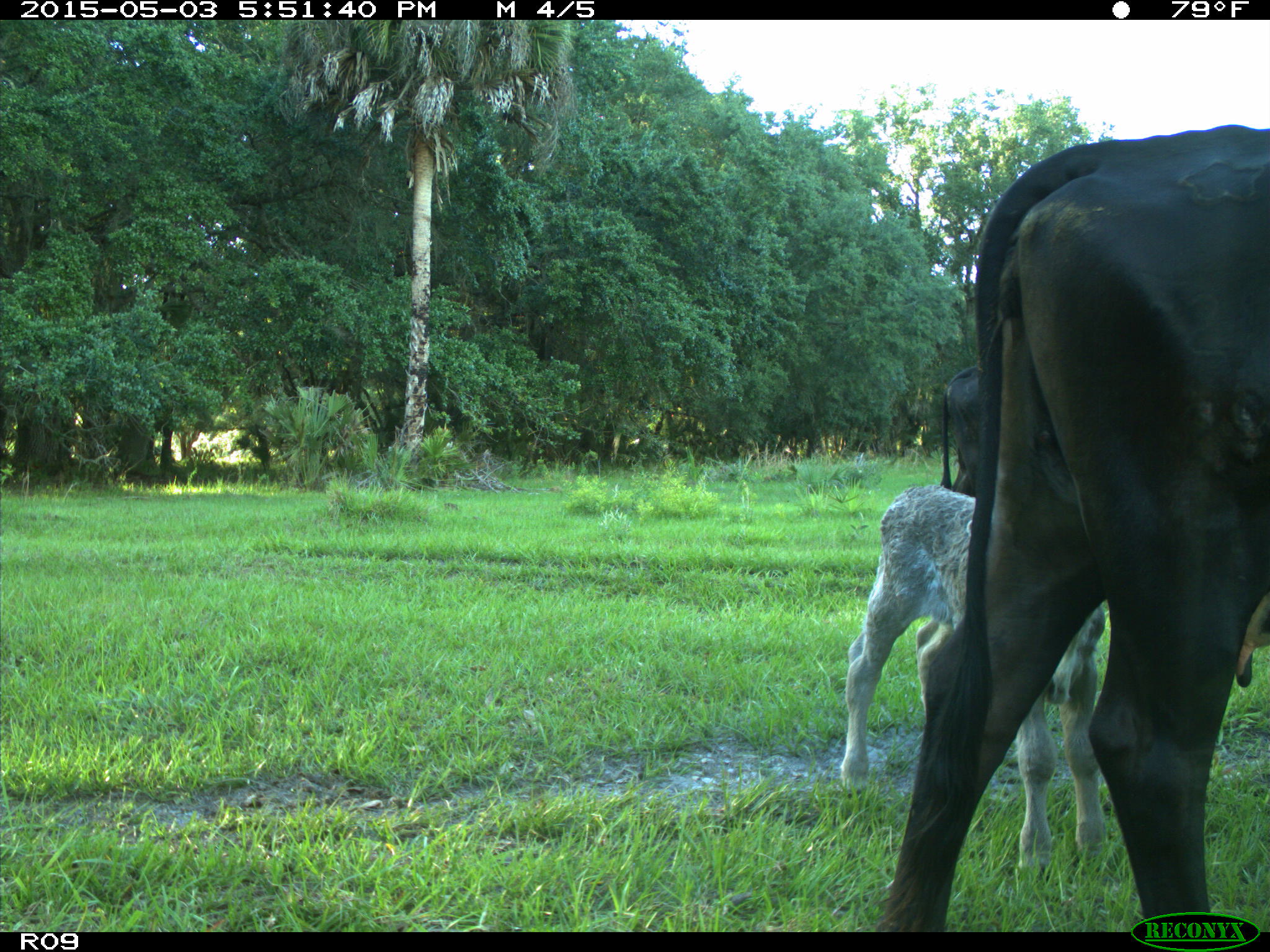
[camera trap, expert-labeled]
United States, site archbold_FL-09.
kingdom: Animalia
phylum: Chordata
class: Mammalia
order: Artiodactyla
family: Bovidae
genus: Bos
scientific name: Bos taurus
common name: domestic cow